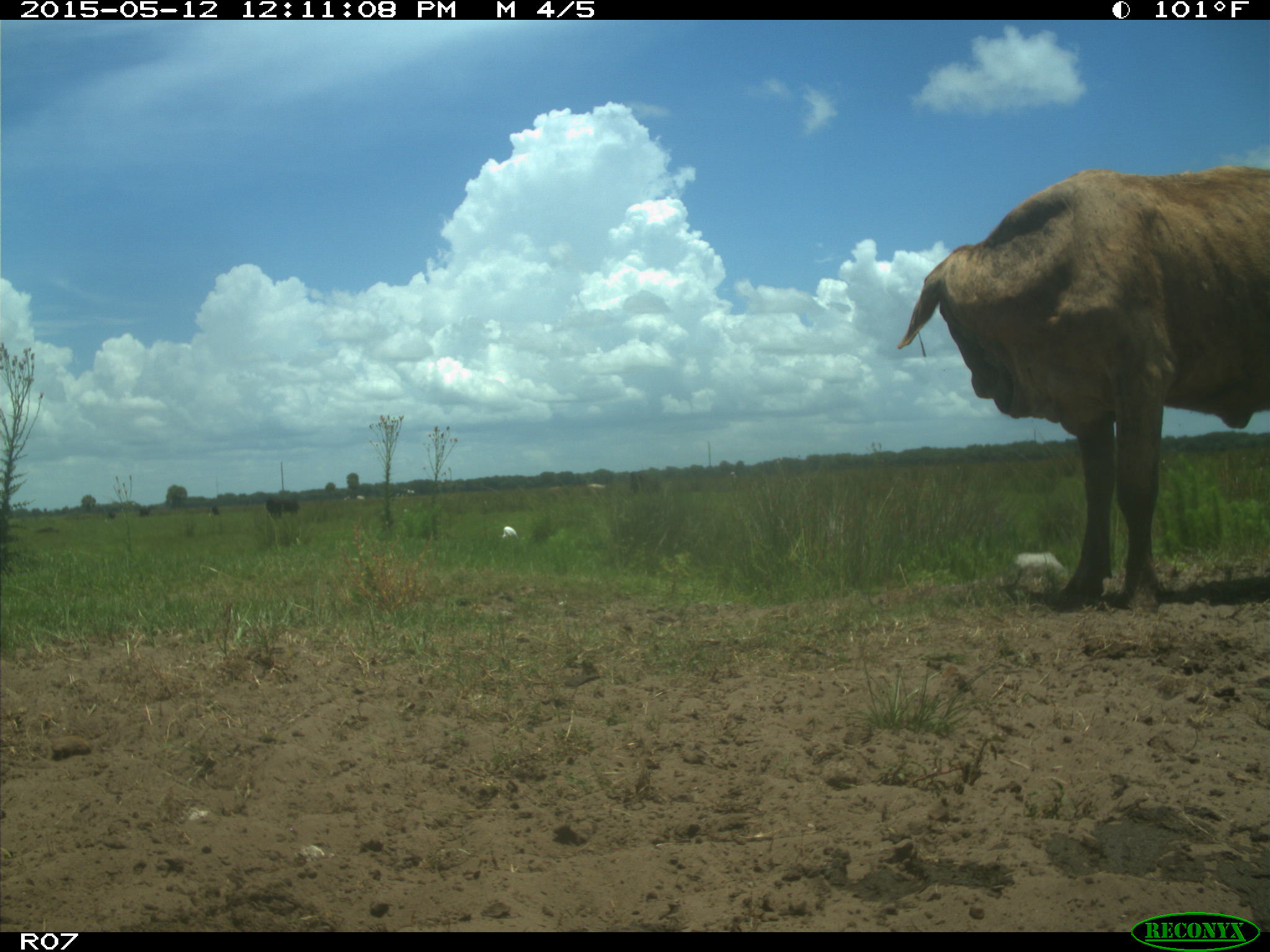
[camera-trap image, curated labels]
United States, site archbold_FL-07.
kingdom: Animalia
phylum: Chordata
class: Mammalia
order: Artiodactyla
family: Bovidae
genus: Bos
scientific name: Bos taurus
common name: domestic cow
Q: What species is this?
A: Bos taurus (domestic cow).